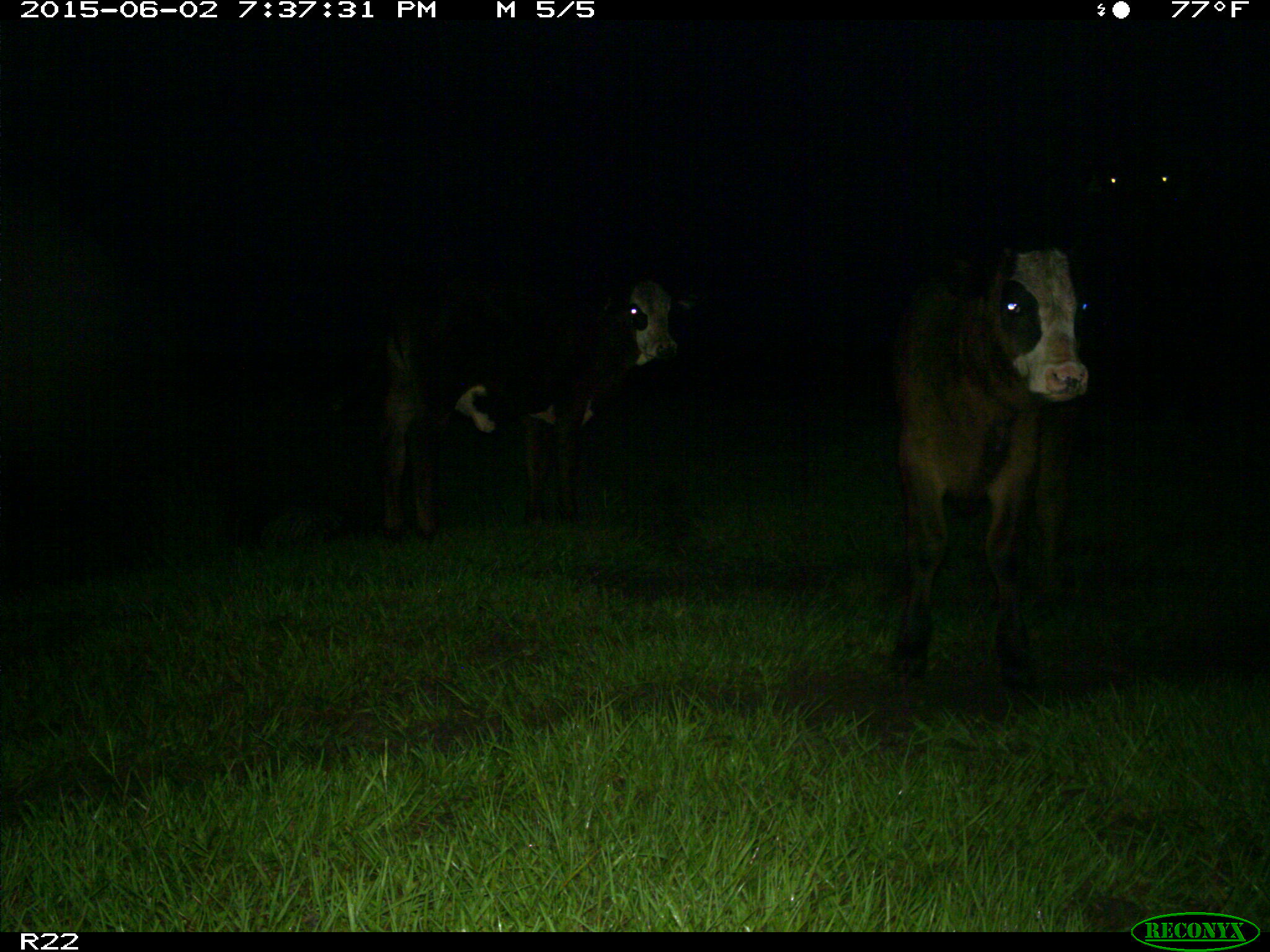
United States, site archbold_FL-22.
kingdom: Animalia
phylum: Chordata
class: Mammalia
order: Artiodactyla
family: Bovidae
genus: Bos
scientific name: Bos taurus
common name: domestic cow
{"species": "Bos taurus (domestic cow)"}